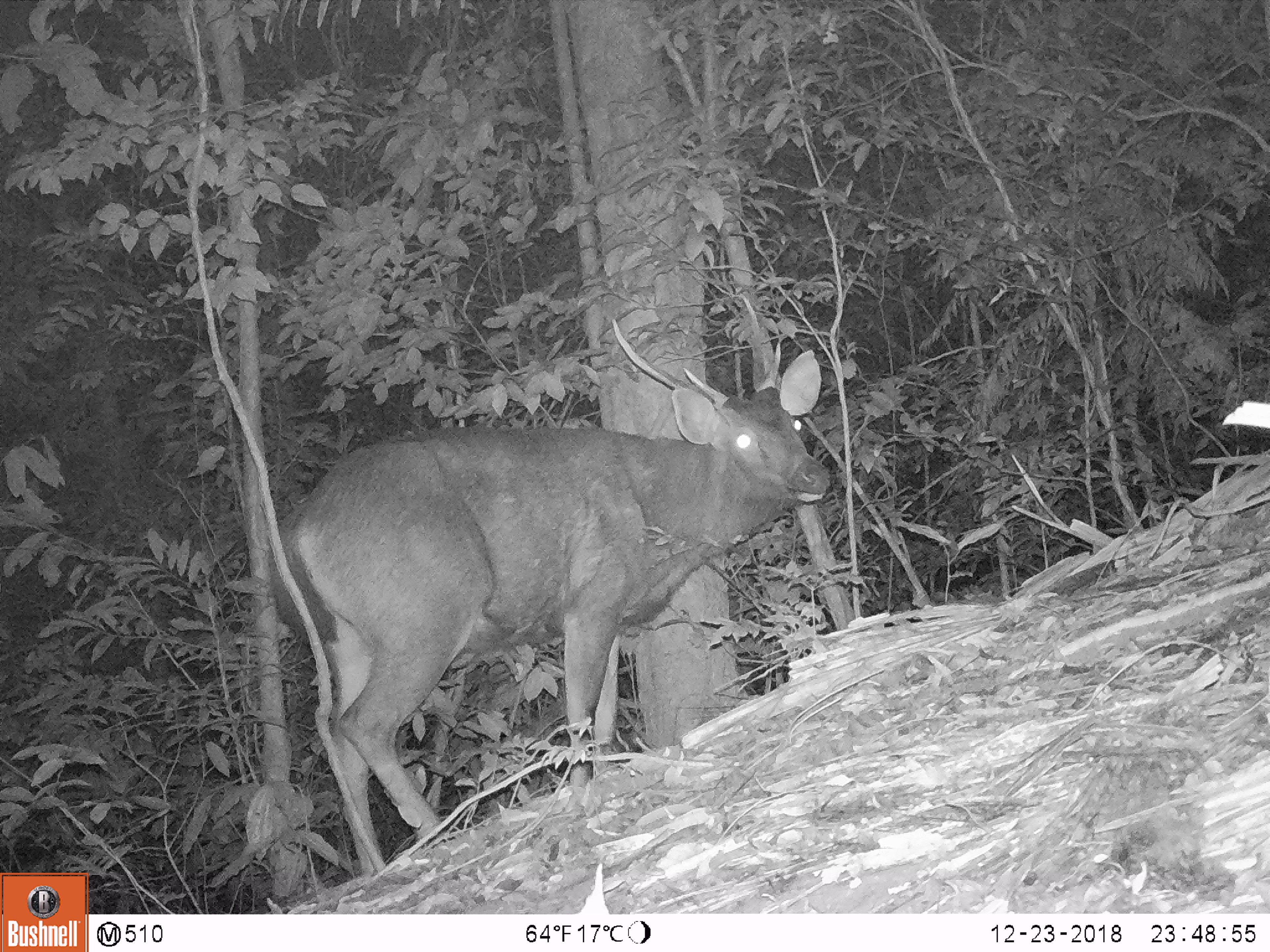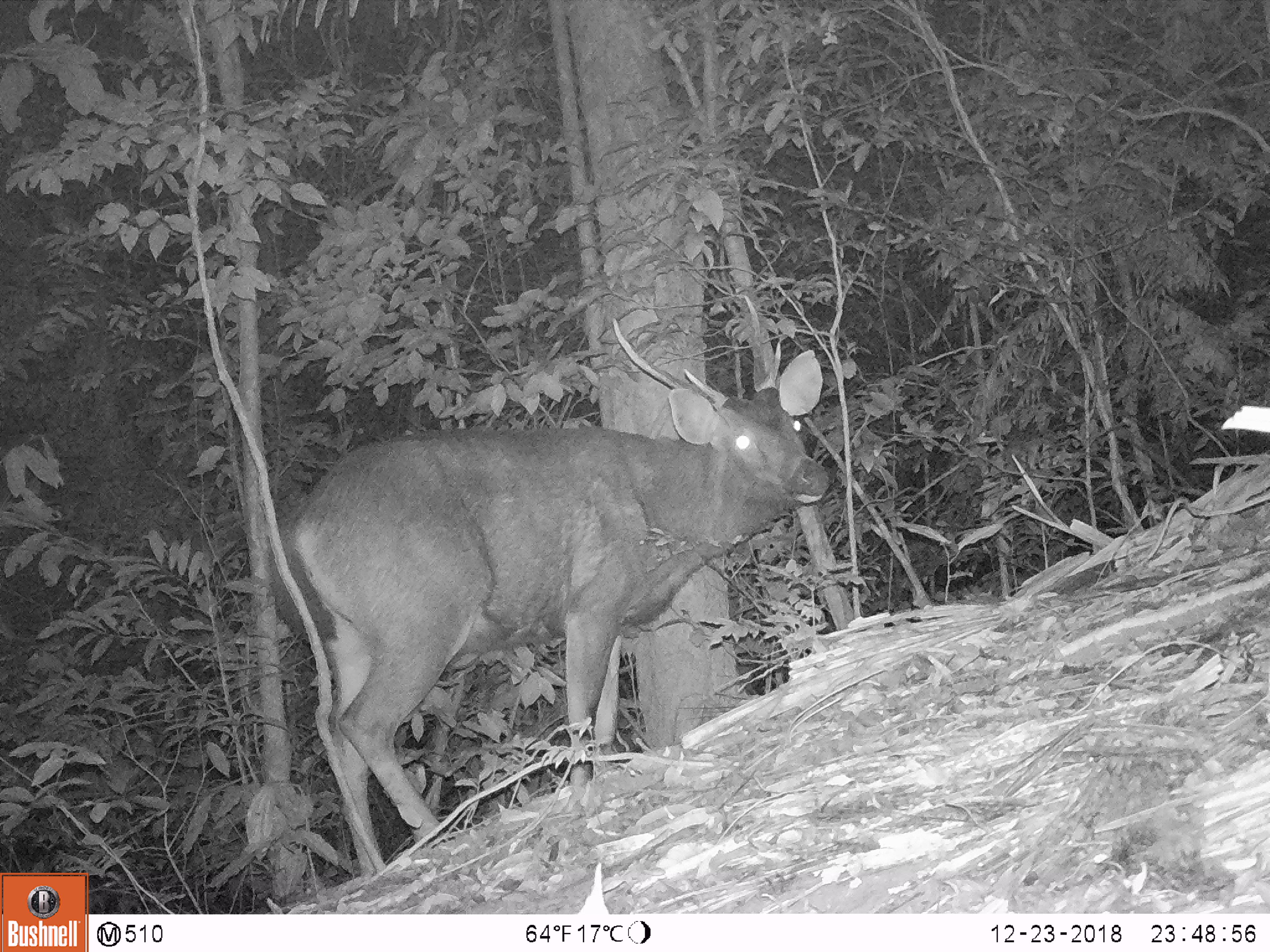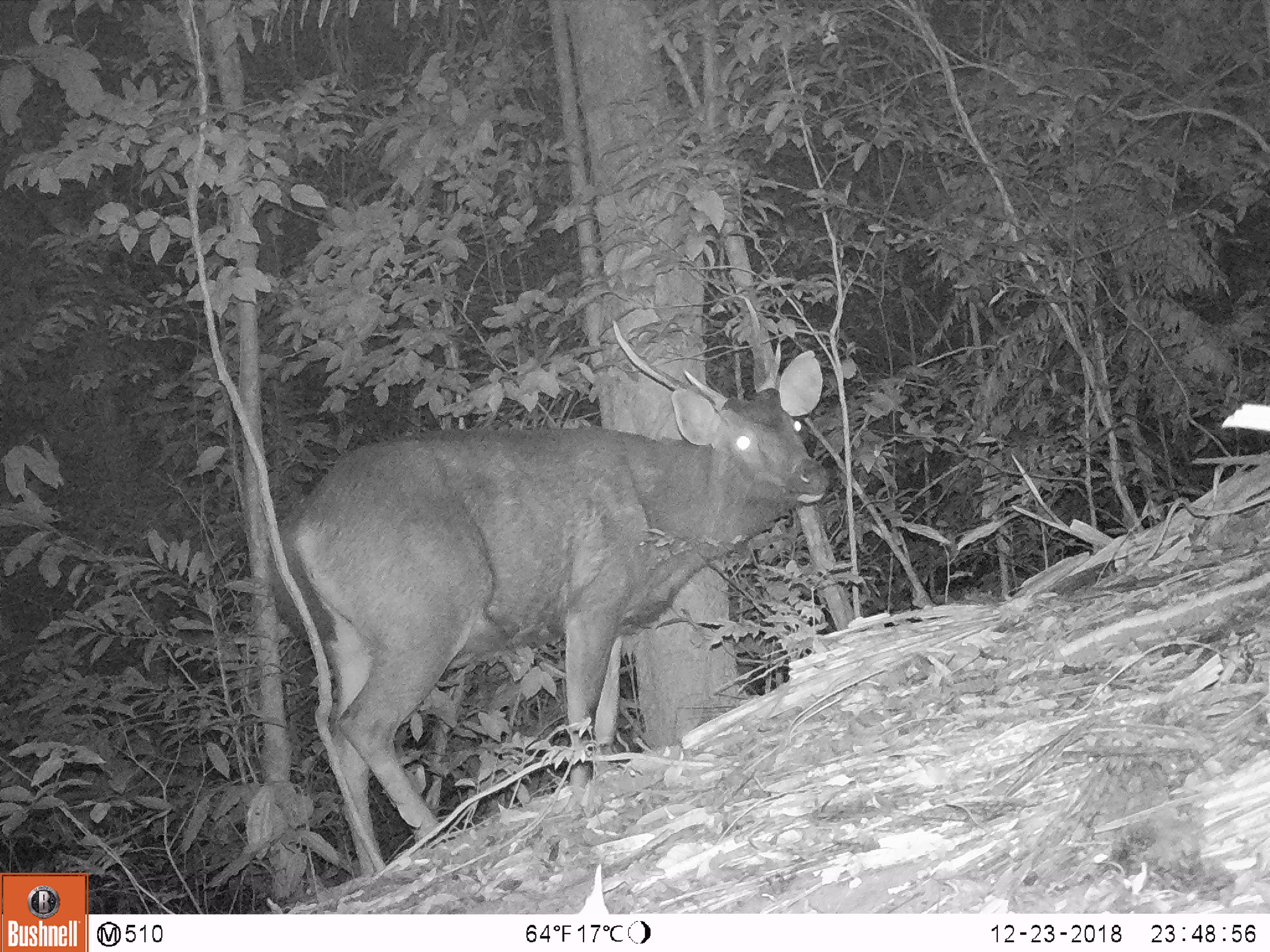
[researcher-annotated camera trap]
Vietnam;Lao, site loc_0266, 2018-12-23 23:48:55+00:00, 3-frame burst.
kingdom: Animalia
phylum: Chordata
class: Mammalia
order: Artiodactyla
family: Cervidae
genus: Rusa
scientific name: Rusa unicolor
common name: sambar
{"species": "sambar (Rusa unicolor)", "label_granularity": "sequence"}